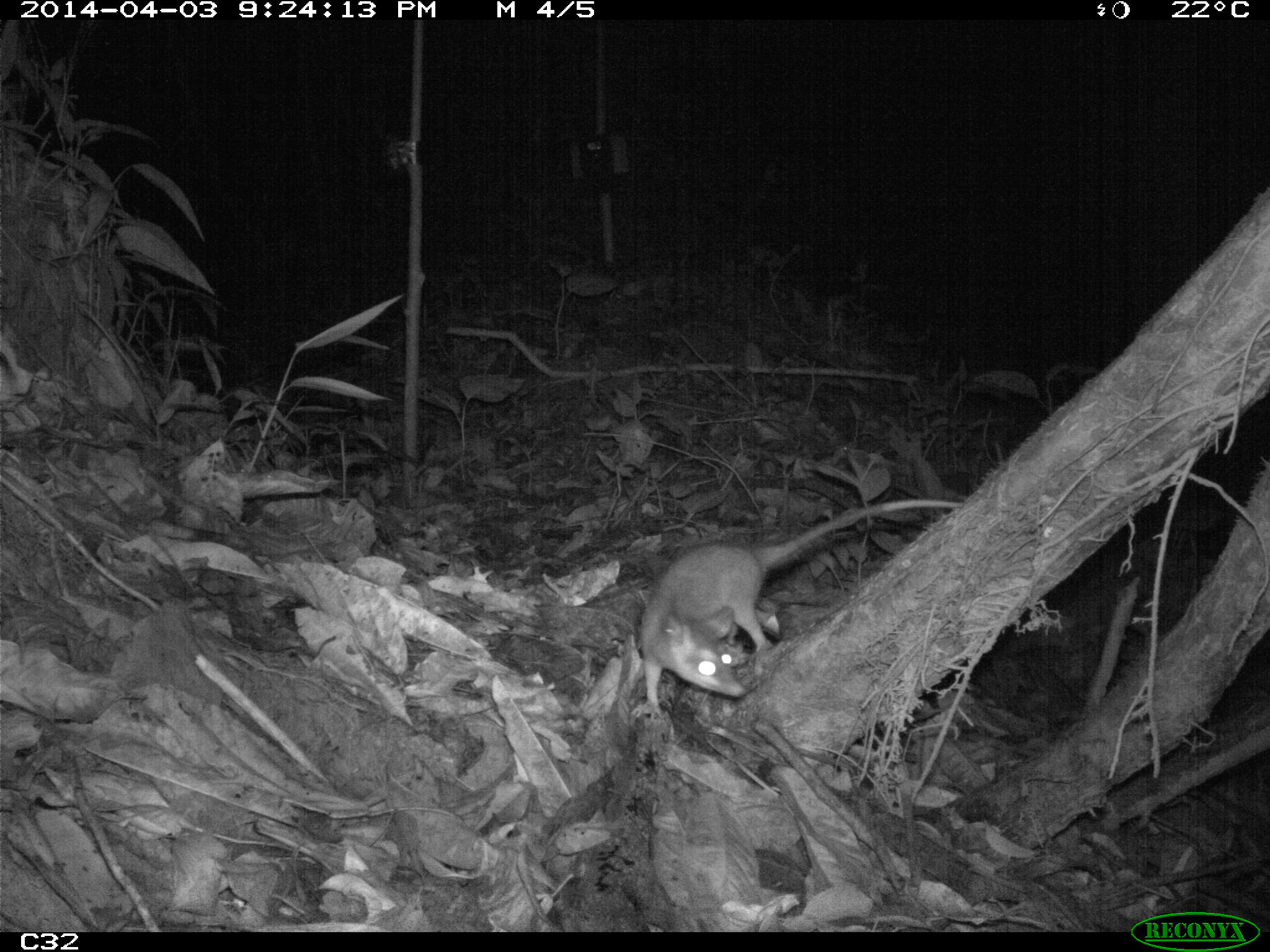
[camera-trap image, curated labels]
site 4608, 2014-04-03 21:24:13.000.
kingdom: Animalia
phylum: Chordata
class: Mammalia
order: Didelphimorphia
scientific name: Didelphimorphia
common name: opossum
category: unknown opossum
Unknown opossum (opossum) (Didelphimorphia), count 1, age adult, sex female.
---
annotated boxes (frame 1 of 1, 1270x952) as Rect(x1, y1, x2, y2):
unknown opossum: Rect(630, 497, 965, 720)